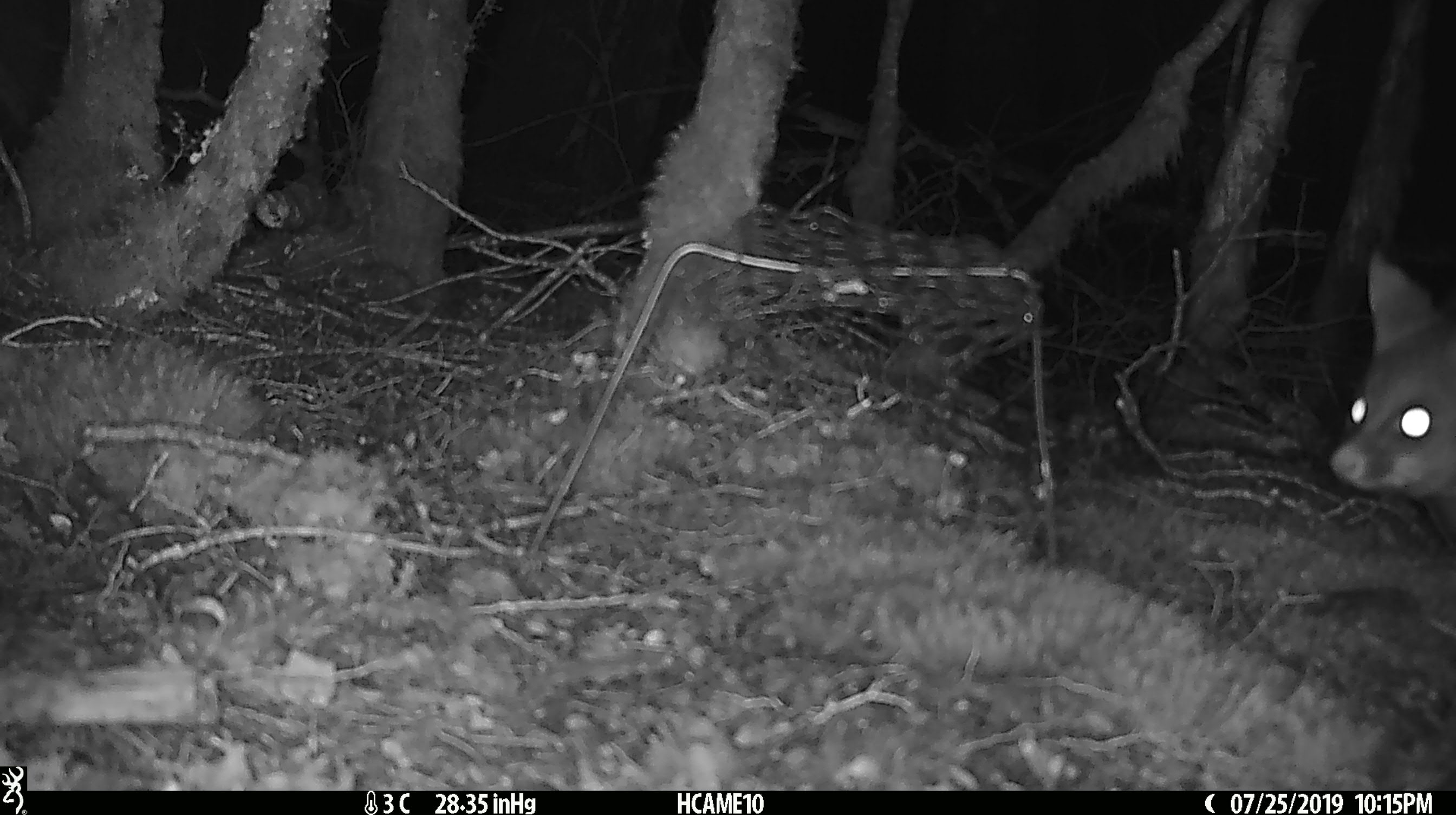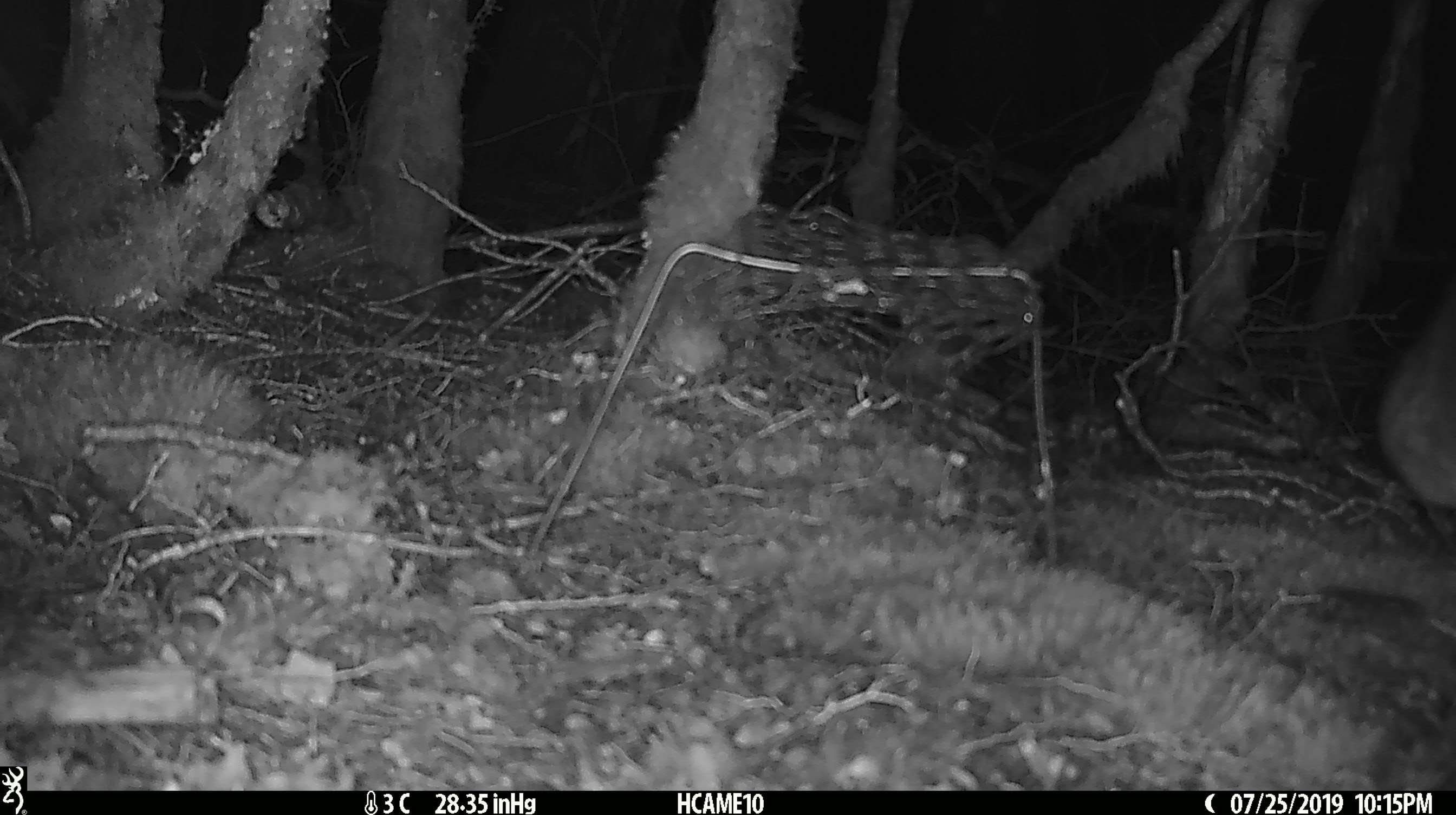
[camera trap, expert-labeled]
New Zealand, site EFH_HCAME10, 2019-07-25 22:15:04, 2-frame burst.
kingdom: Animalia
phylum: Chordata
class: Mammalia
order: Diprotodontia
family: Phalangeridae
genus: Trichosurus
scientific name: Trichosurus vulpecula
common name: common brushtail possum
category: possum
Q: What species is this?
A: Possum (common brushtail possum) (Trichosurus vulpecula).